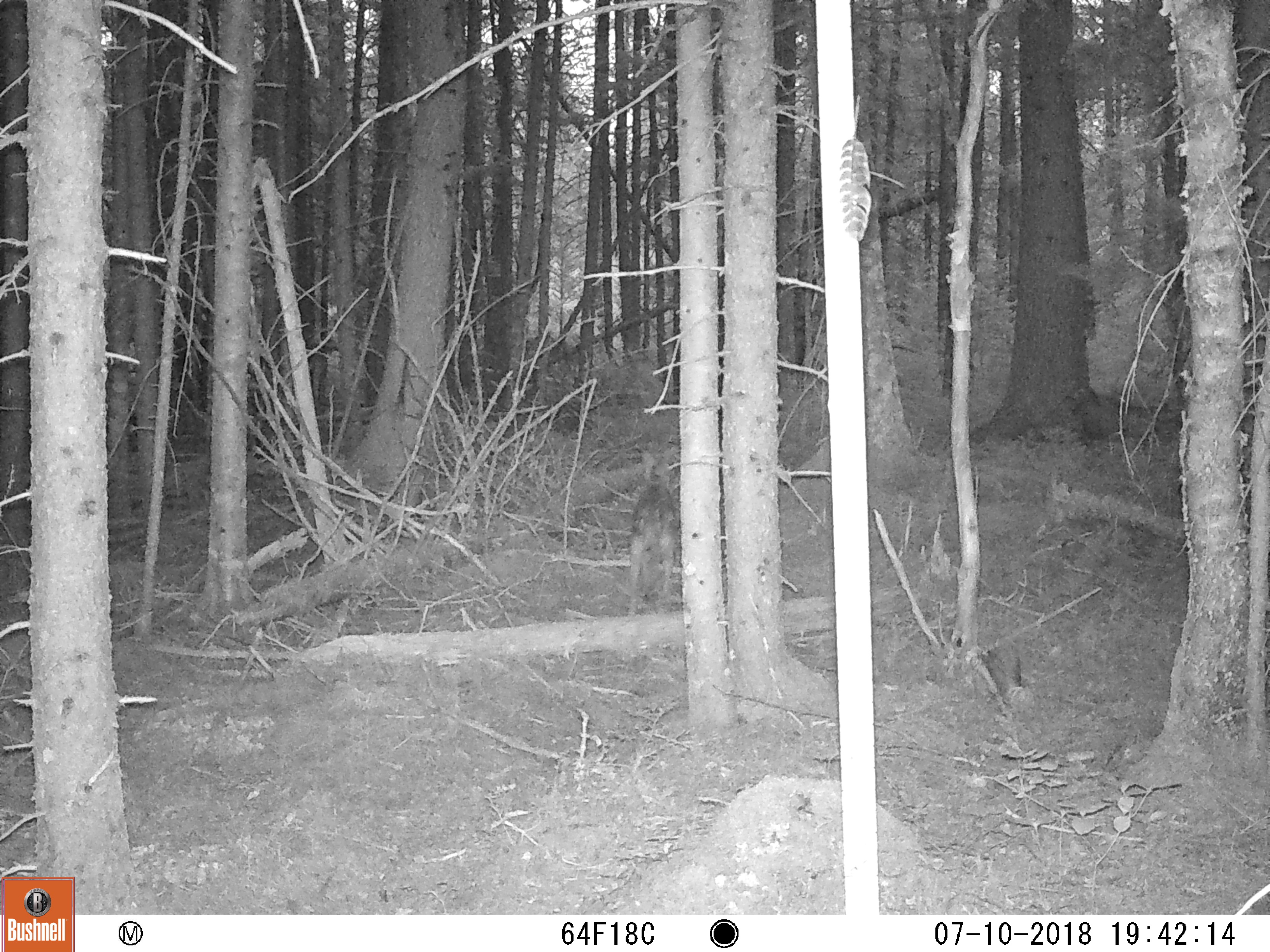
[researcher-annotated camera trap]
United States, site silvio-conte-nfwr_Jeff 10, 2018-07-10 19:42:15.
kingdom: Animalia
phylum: Chordata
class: Mammalia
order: Carnivora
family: Canidae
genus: Canis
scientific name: Canis latrans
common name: coyote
Coyote (Canis latrans).